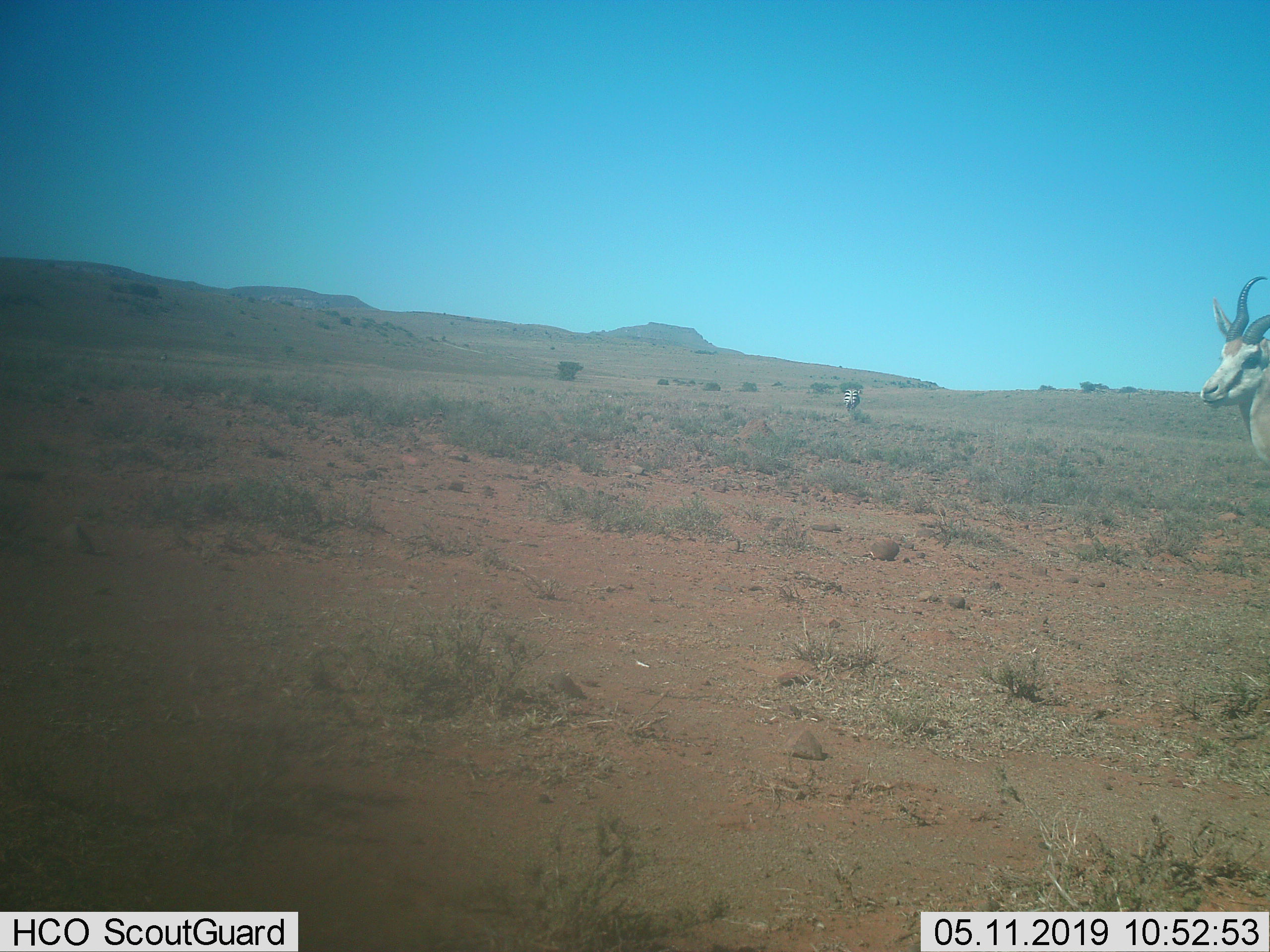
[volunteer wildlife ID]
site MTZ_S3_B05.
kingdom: Animalia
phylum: Chordata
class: Mammalia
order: Perissodactyla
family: Equidae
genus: Equus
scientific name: Equus zebra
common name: mountain zebra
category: zebramountain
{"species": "zebramountain (mountain zebra) (Equus zebra)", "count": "1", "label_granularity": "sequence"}